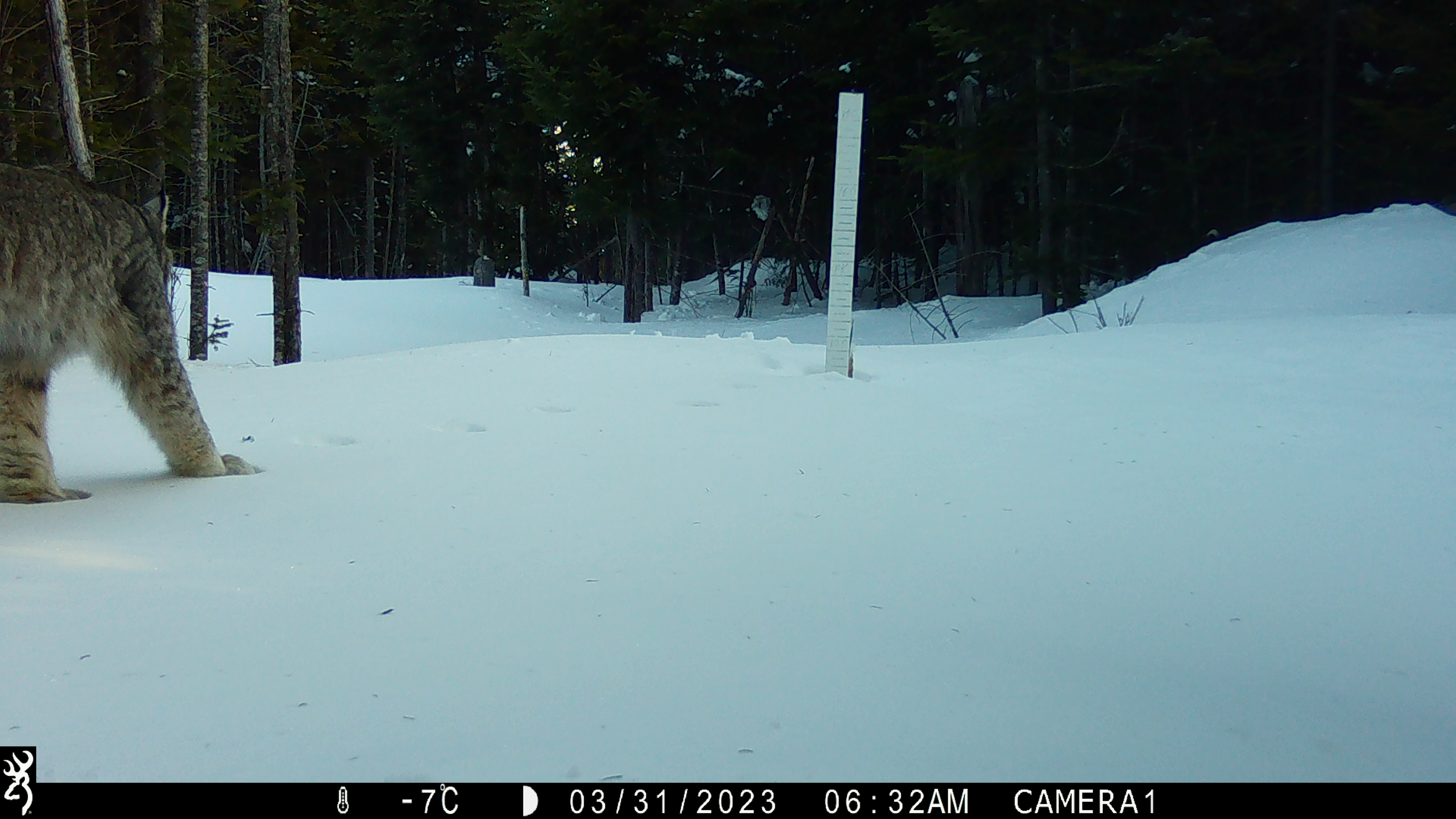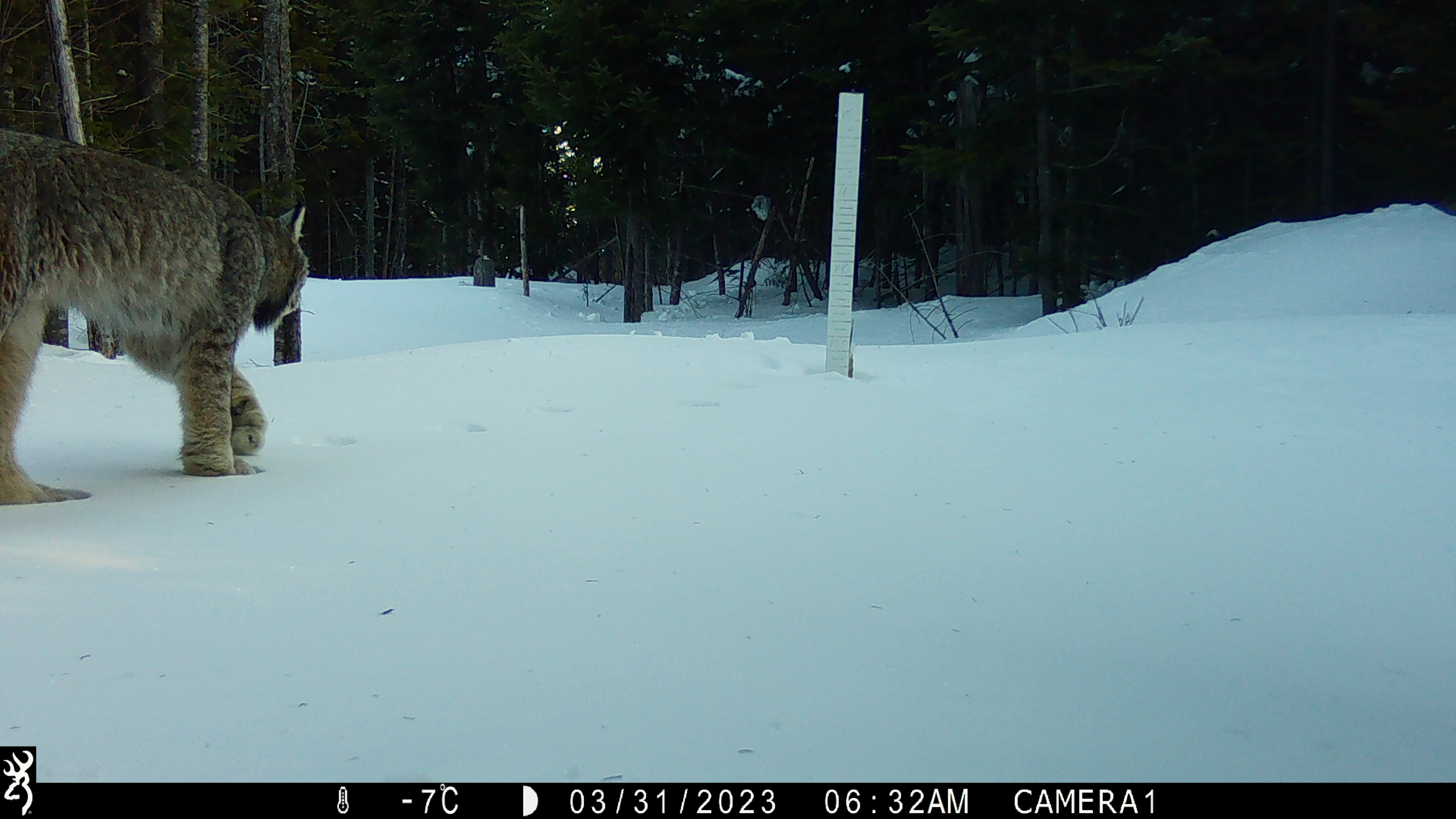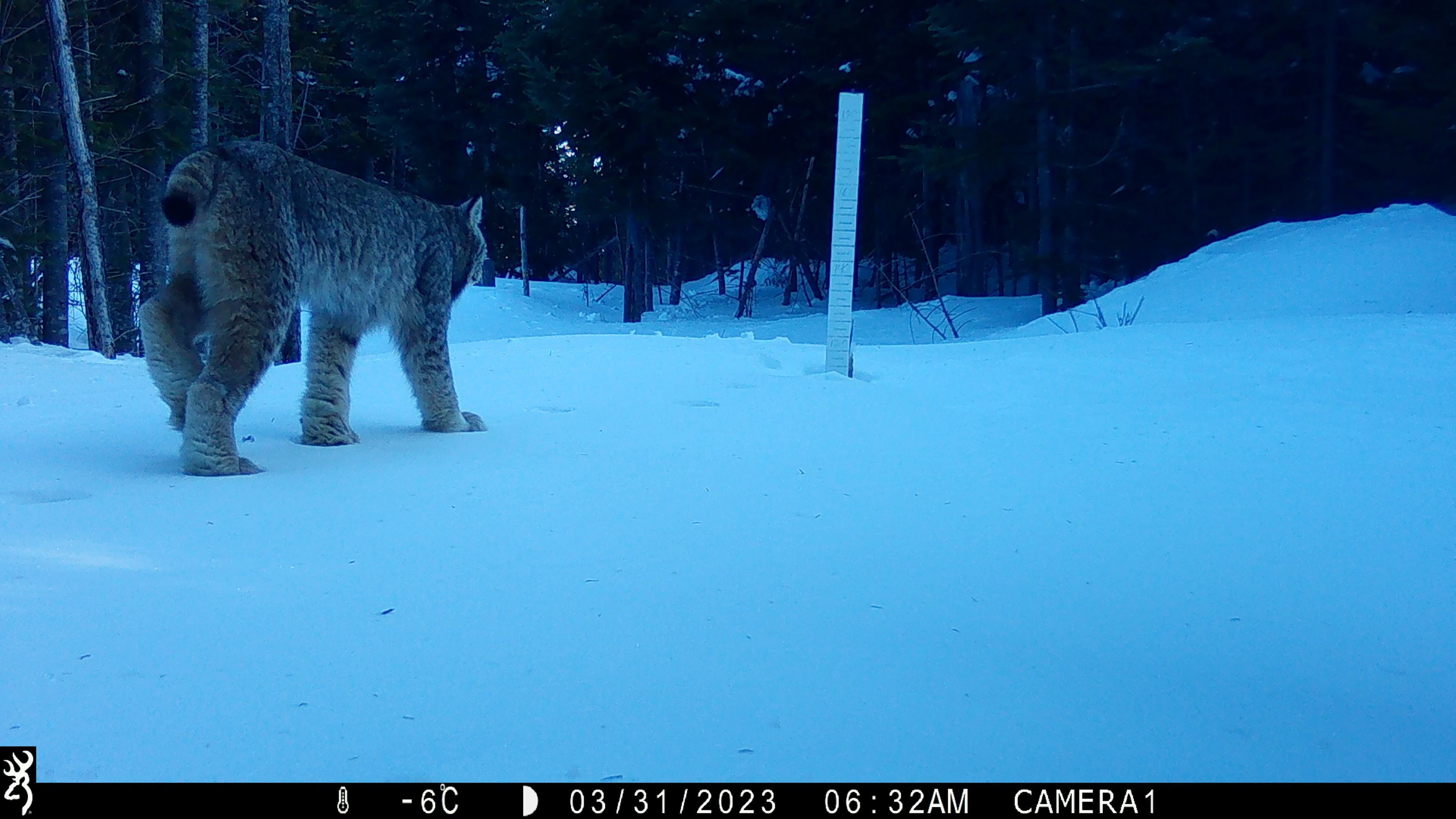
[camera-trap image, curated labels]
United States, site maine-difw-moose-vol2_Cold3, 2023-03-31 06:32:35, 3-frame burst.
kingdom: Animalia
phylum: Chordata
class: Mammalia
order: Carnivora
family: Felidae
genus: Lynx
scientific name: Lynx rufus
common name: bobcat